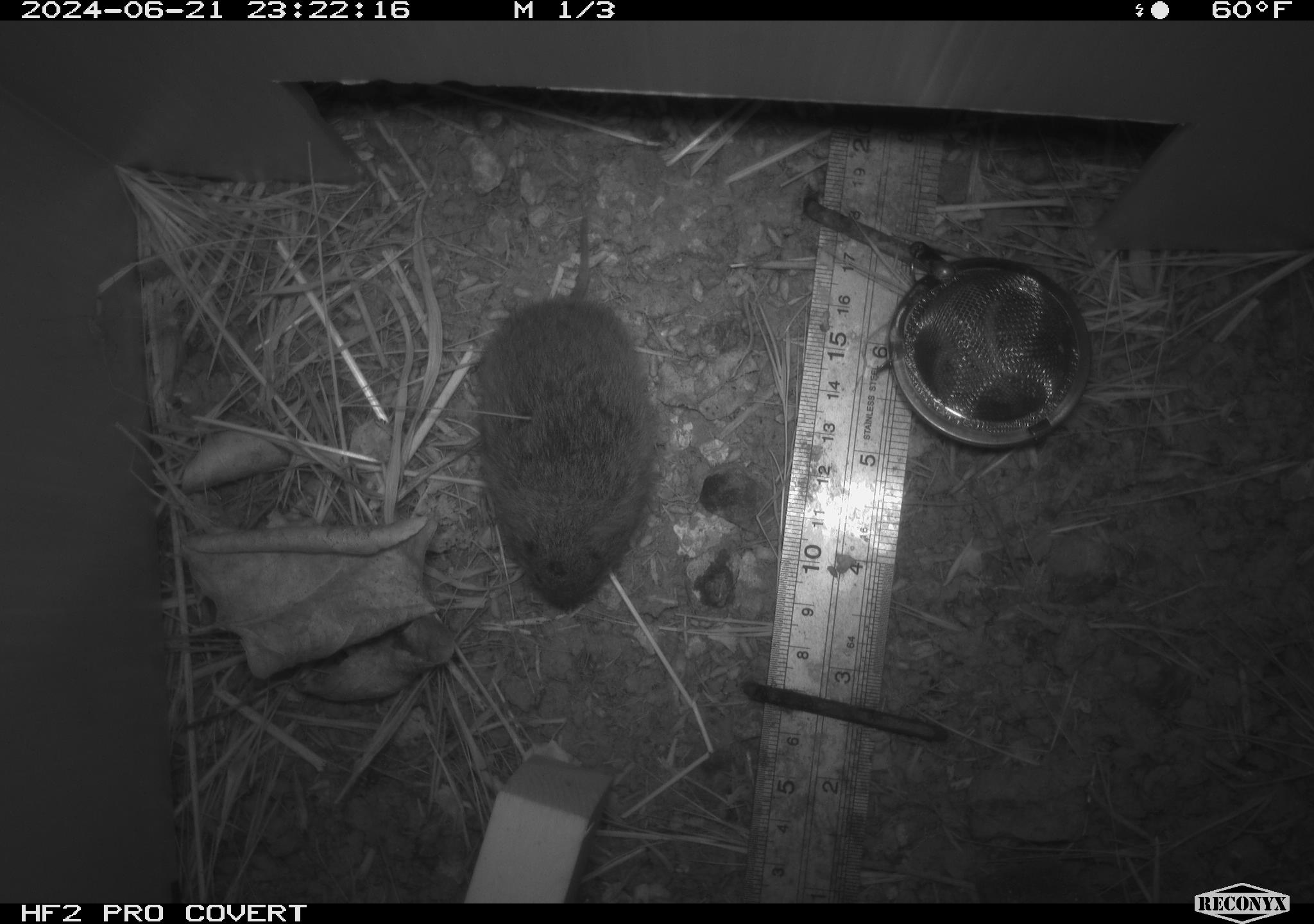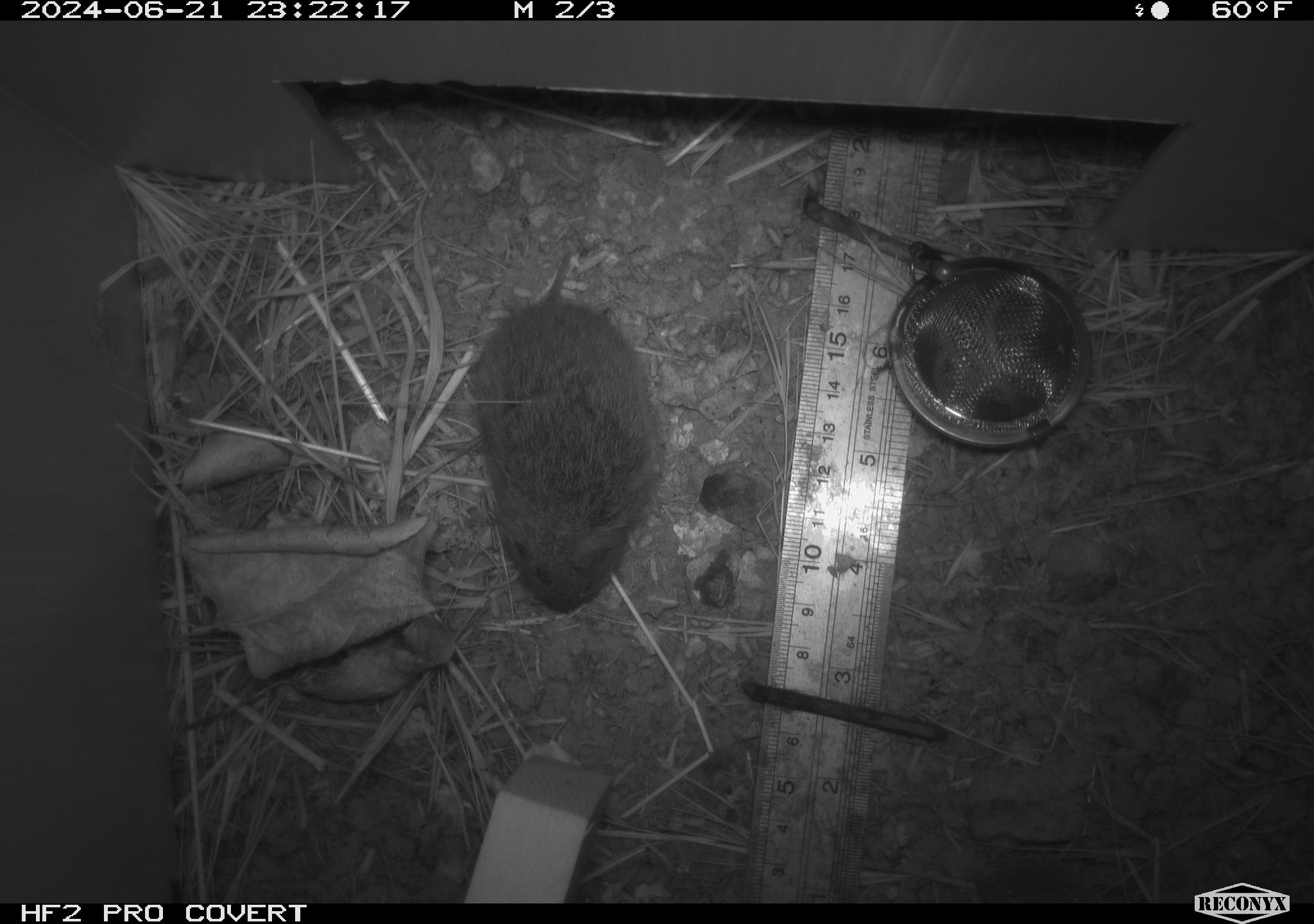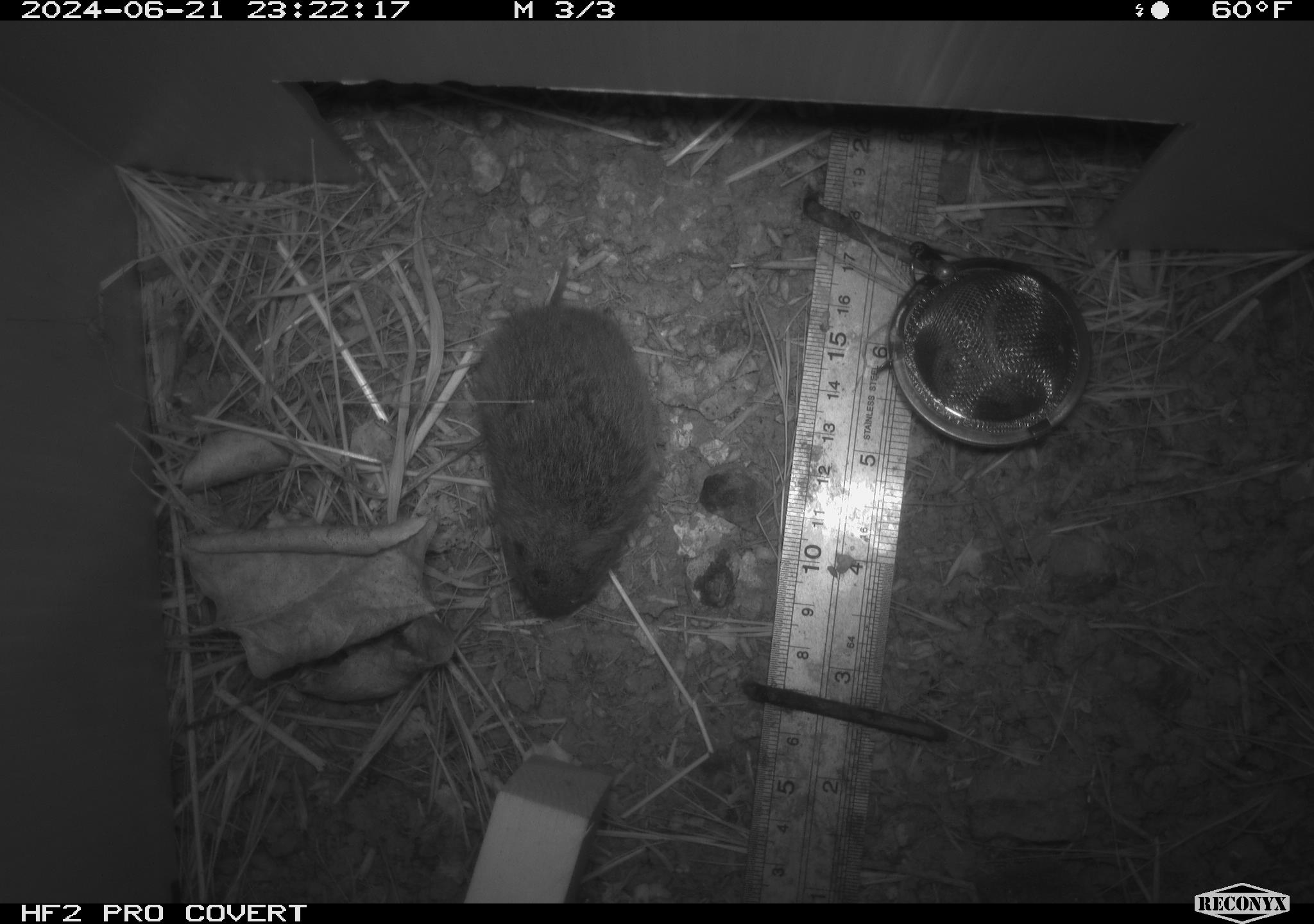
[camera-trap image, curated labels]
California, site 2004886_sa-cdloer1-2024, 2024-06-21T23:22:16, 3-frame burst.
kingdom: Animalia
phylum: Chordata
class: Mammalia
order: Rodentia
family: Cricetidae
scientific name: Arvicolinae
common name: voles, lemmings, and muskrats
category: arvicolinae subfamily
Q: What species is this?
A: Arvicolinae subfamily (voles, lemmings, and muskrats) (Arvicolinae).